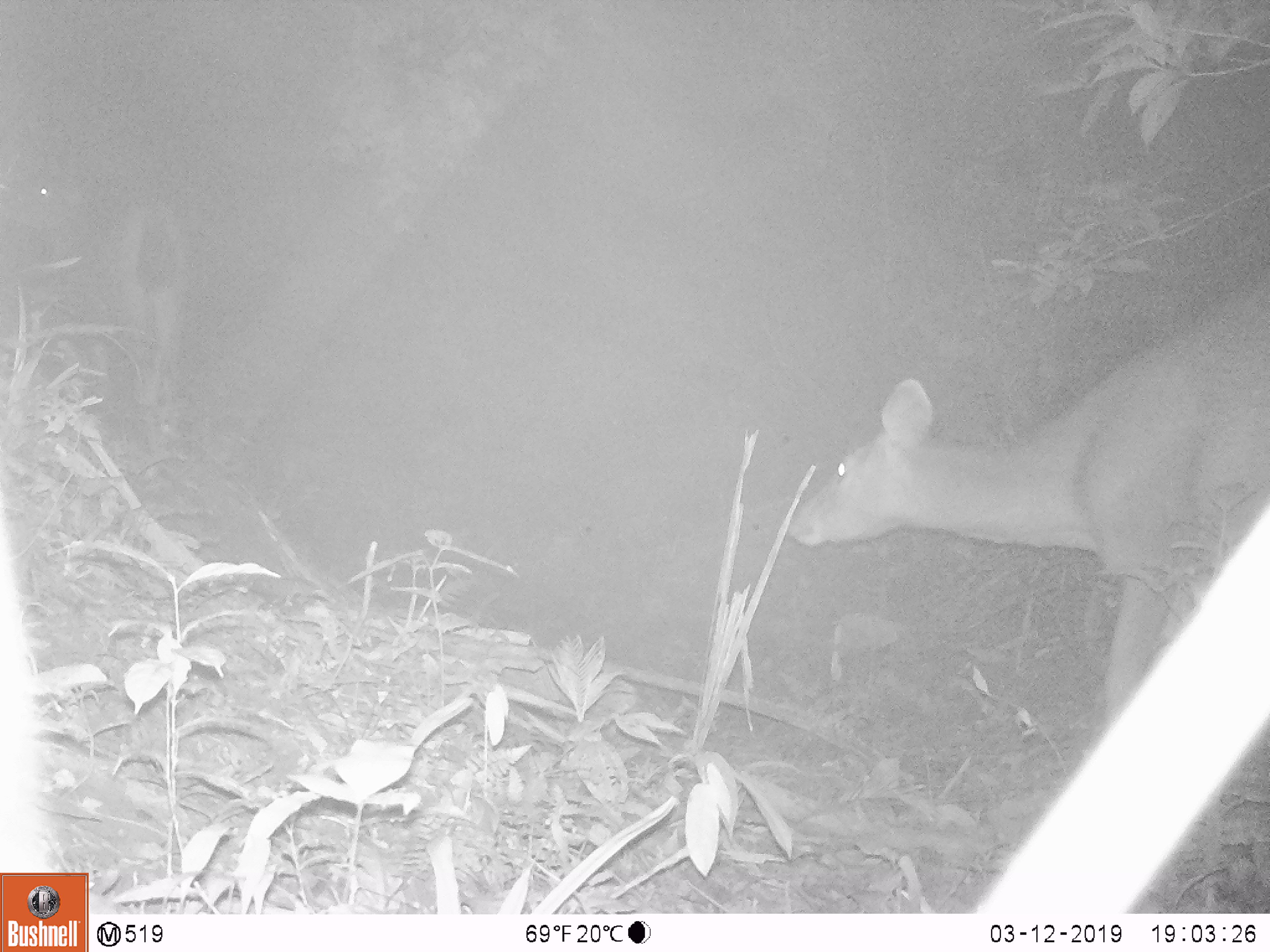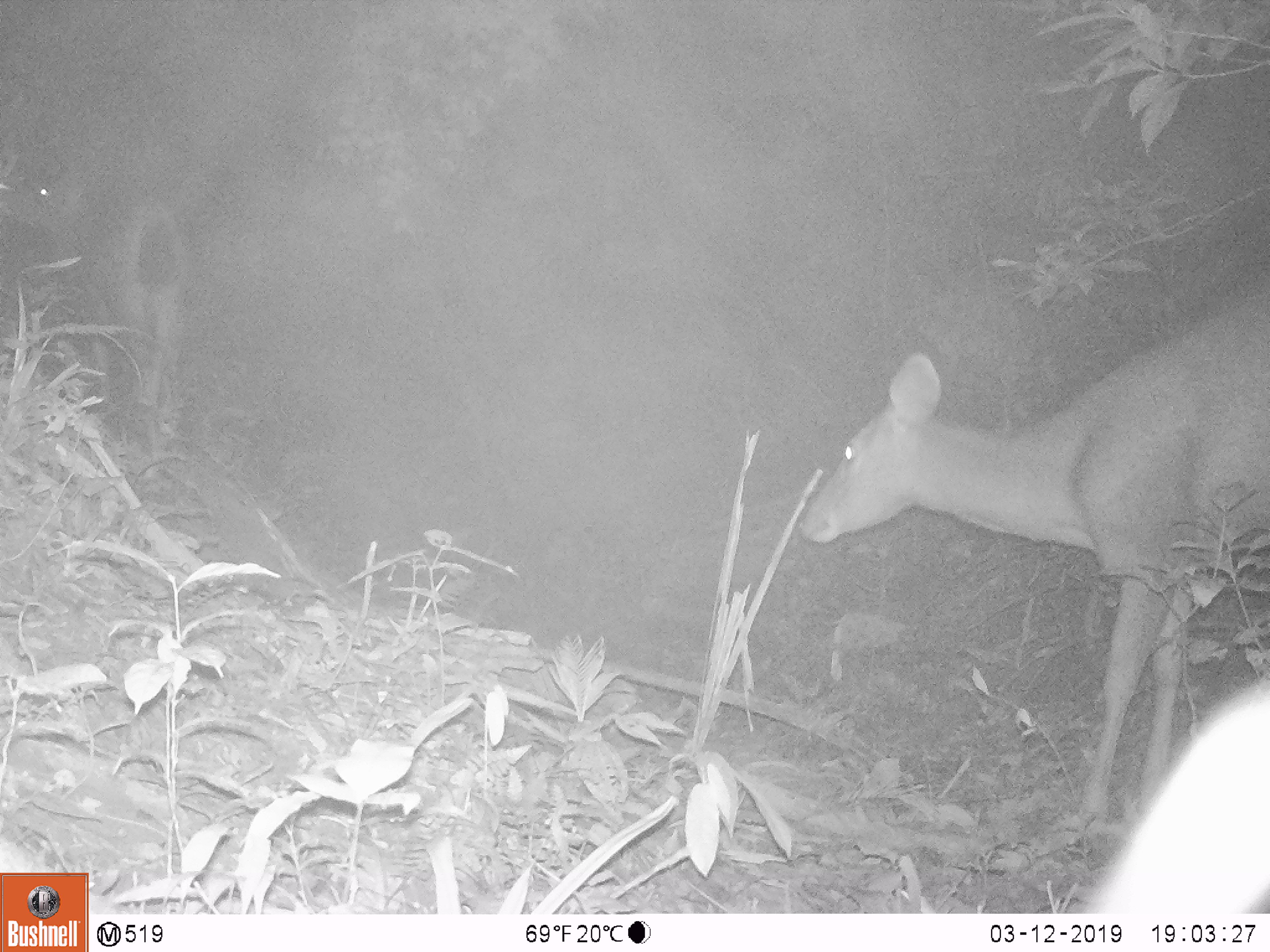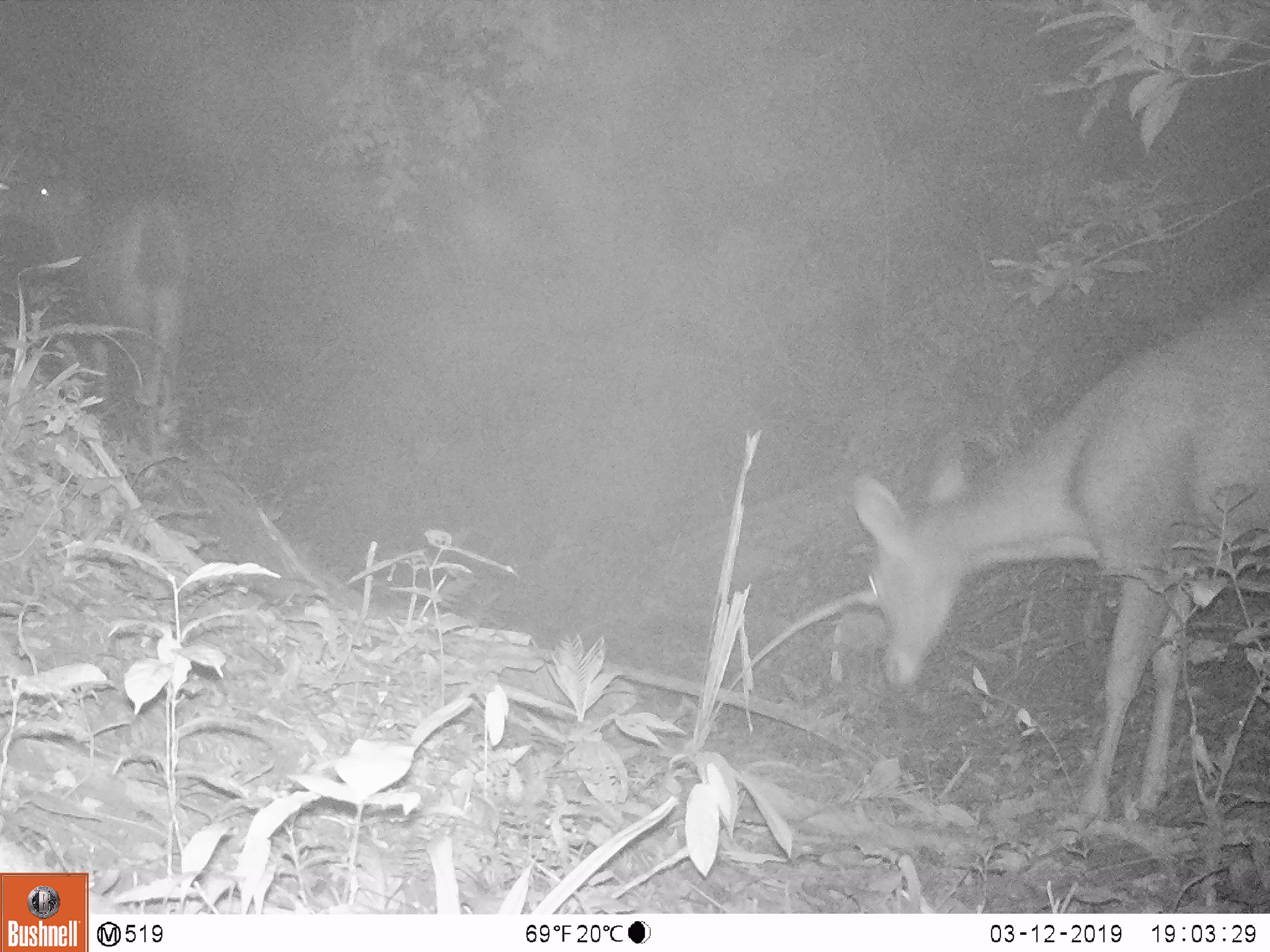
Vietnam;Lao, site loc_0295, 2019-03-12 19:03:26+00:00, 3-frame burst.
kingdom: Animalia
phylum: Chordata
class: Mammalia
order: Artiodactyla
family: Cervidae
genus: Rusa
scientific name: Rusa unicolor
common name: sambar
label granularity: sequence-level